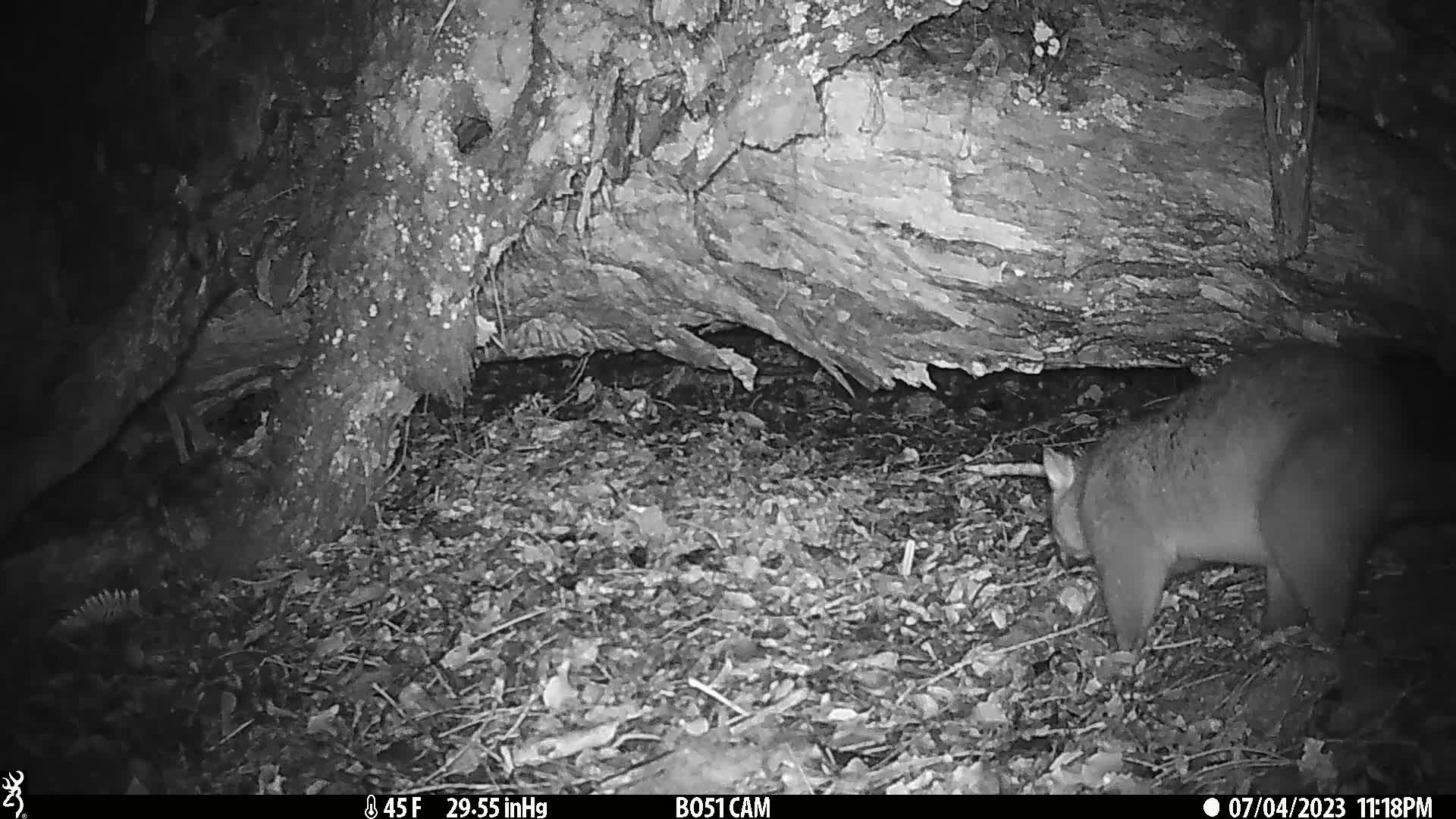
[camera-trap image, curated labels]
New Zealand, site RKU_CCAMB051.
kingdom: Animalia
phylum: Chordata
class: Mammalia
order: Diprotodontia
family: Phalangeridae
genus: Trichosurus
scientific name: Trichosurus vulpecula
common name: common brushtail possum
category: possum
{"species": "possum (common brushtail possum) (Trichosurus vulpecula)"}